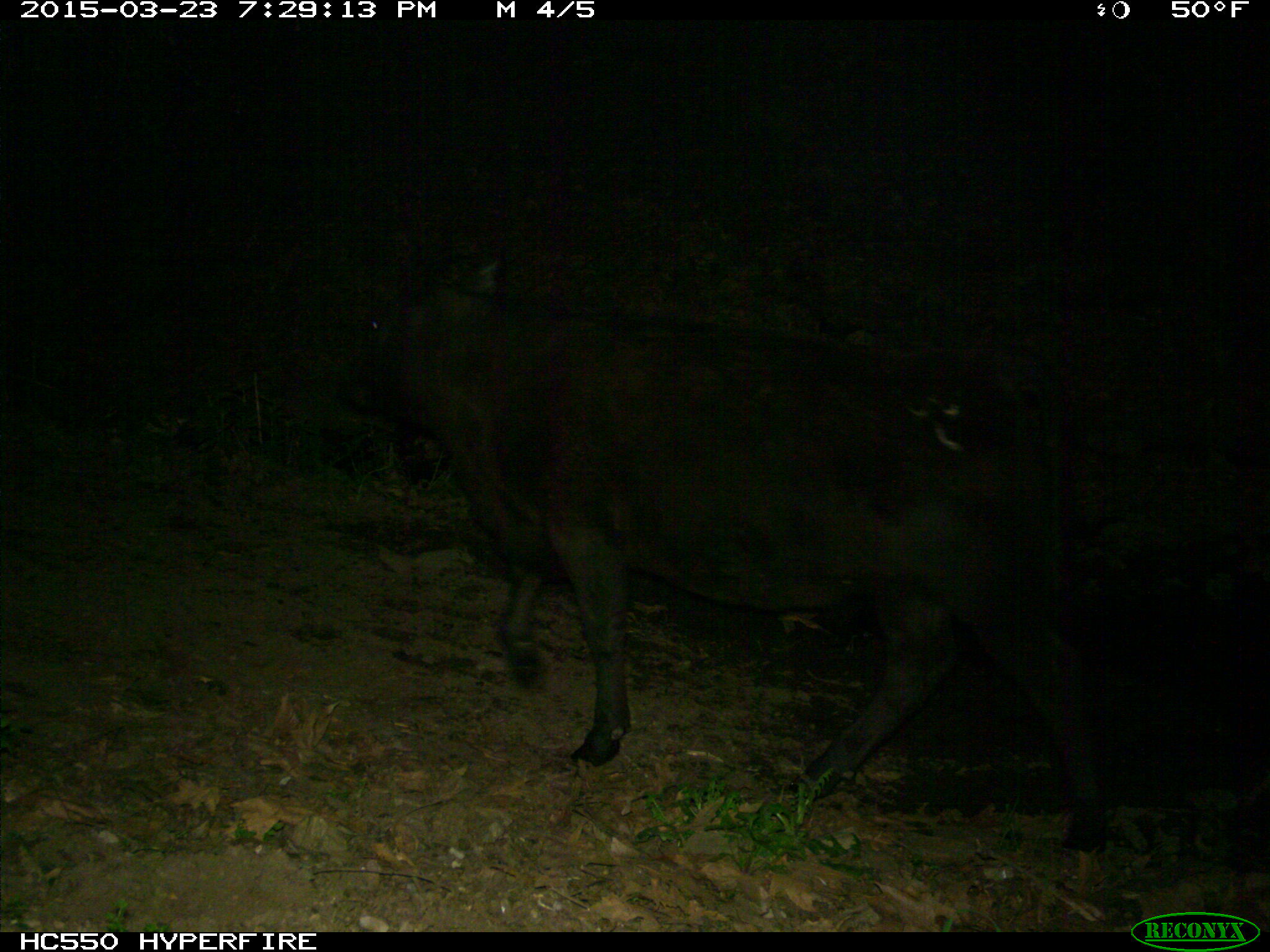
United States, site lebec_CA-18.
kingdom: Animalia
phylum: Chordata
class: Mammalia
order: Artiodactyla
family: Bovidae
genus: Bos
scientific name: Bos taurus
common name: domestic cow